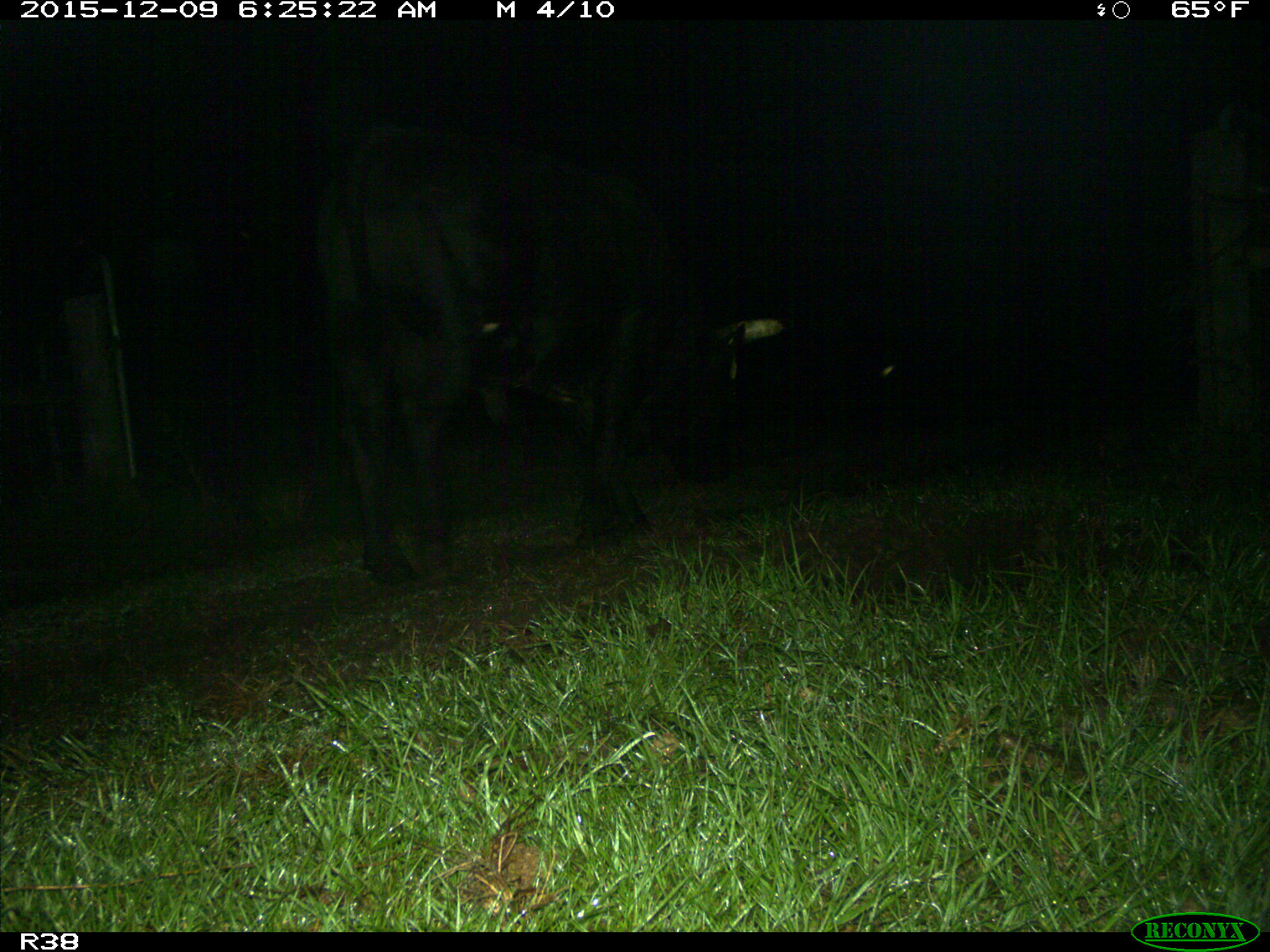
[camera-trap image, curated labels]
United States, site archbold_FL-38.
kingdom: Animalia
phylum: Chordata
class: Mammalia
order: Artiodactyla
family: Bovidae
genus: Bos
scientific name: Bos taurus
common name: domestic cow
Bos taurus (domestic cow).